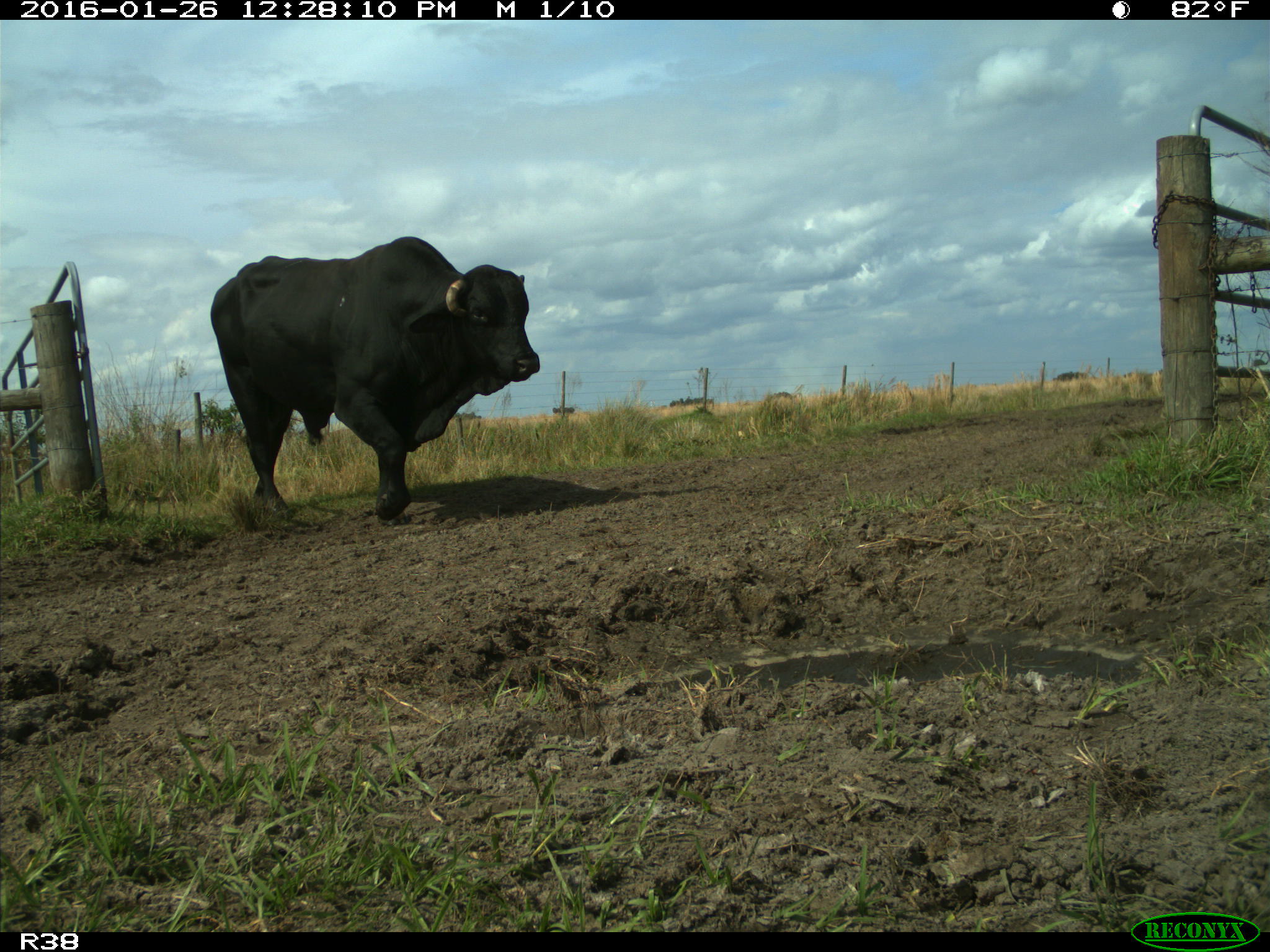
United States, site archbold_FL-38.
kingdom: Animalia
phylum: Chordata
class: Mammalia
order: Artiodactyla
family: Bovidae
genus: Bos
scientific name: Bos taurus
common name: domestic cow